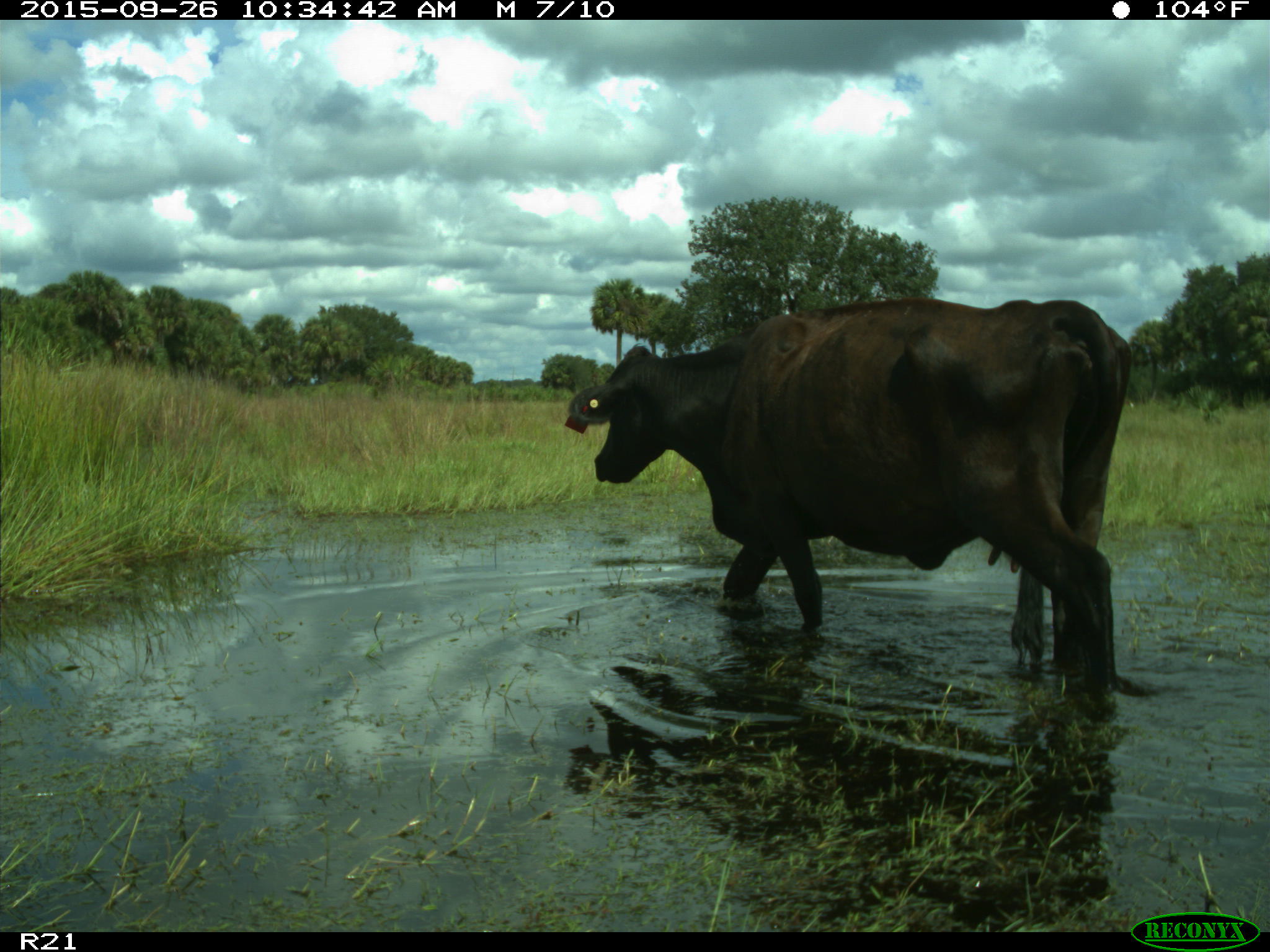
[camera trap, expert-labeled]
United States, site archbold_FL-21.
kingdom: Animalia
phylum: Chordata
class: Mammalia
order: Artiodactyla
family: Bovidae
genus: Bos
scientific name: Bos taurus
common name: domestic cow